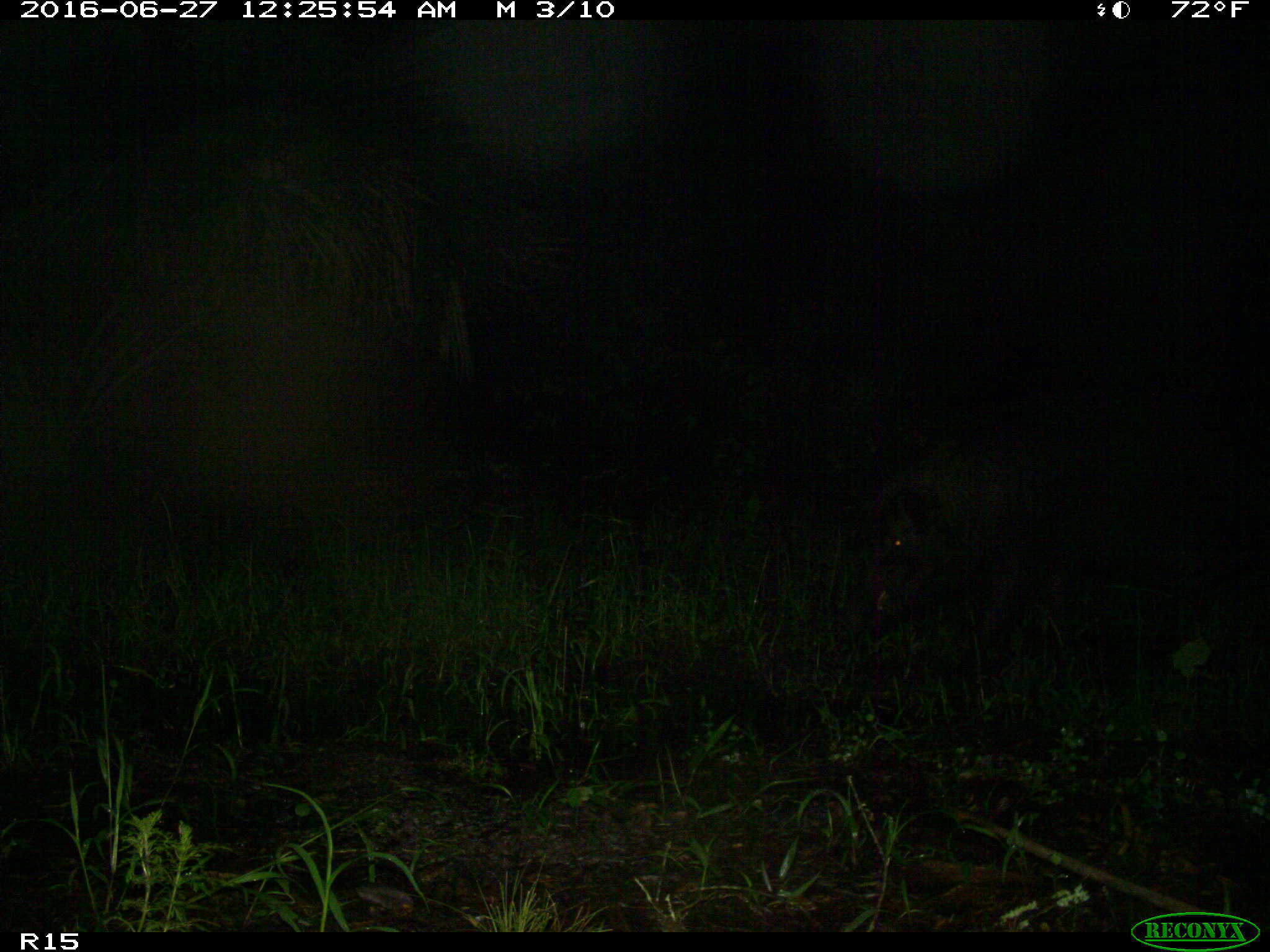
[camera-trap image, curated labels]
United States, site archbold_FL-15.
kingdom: Animalia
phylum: Chordata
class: Mammalia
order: Artiodactyla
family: Suidae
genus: Sus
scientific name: Sus scrofa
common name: wild boar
Sus scrofa (wild boar).